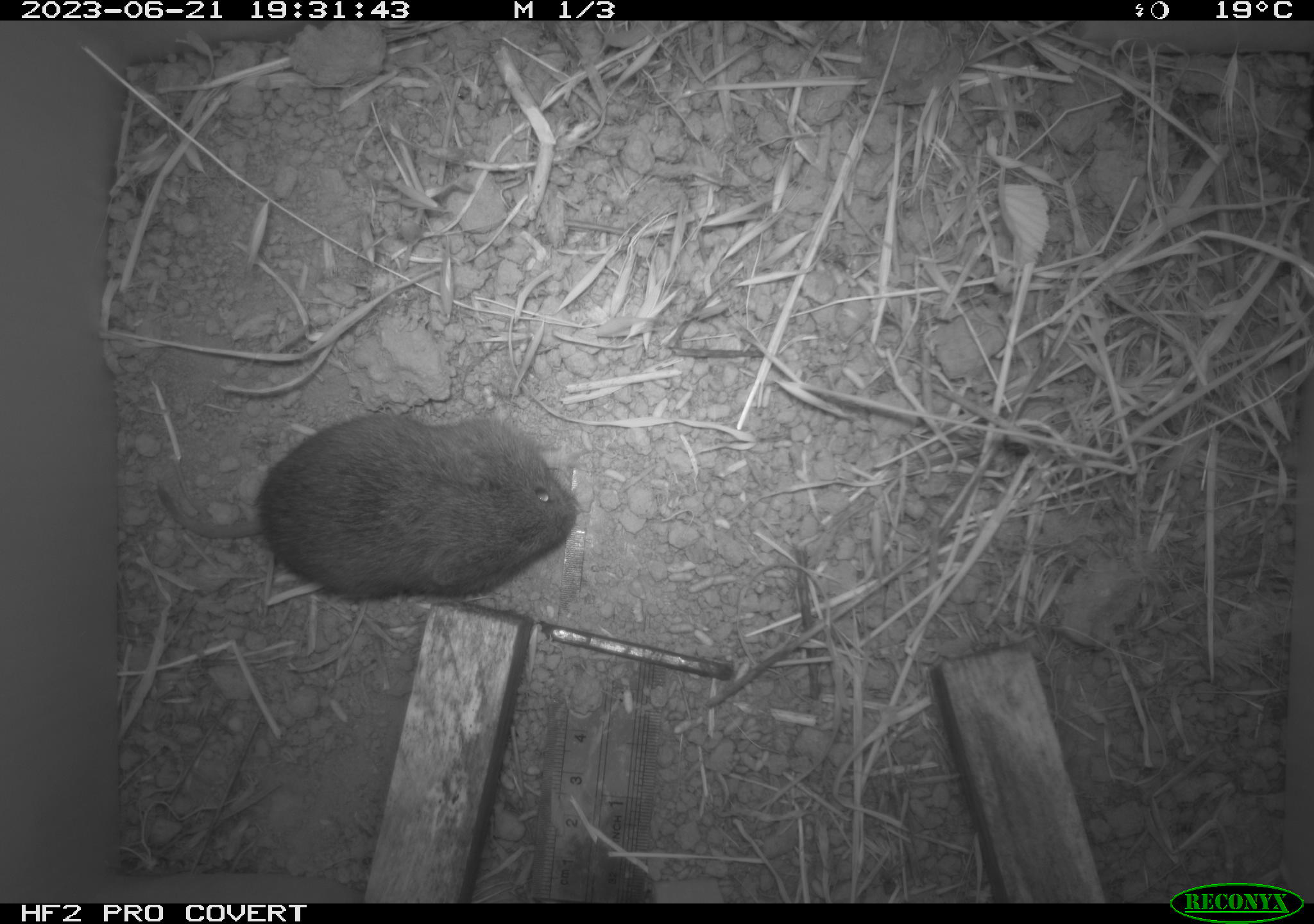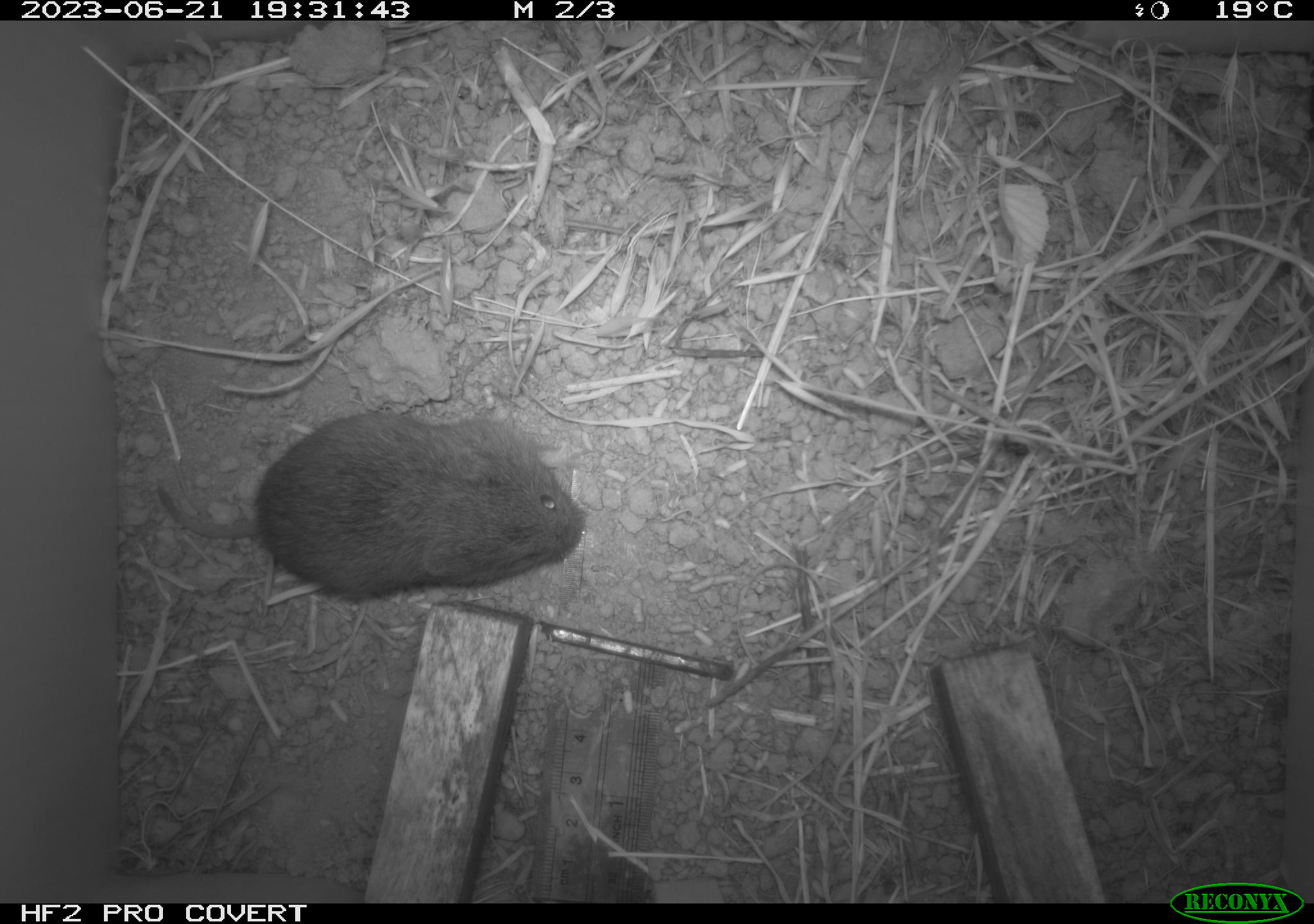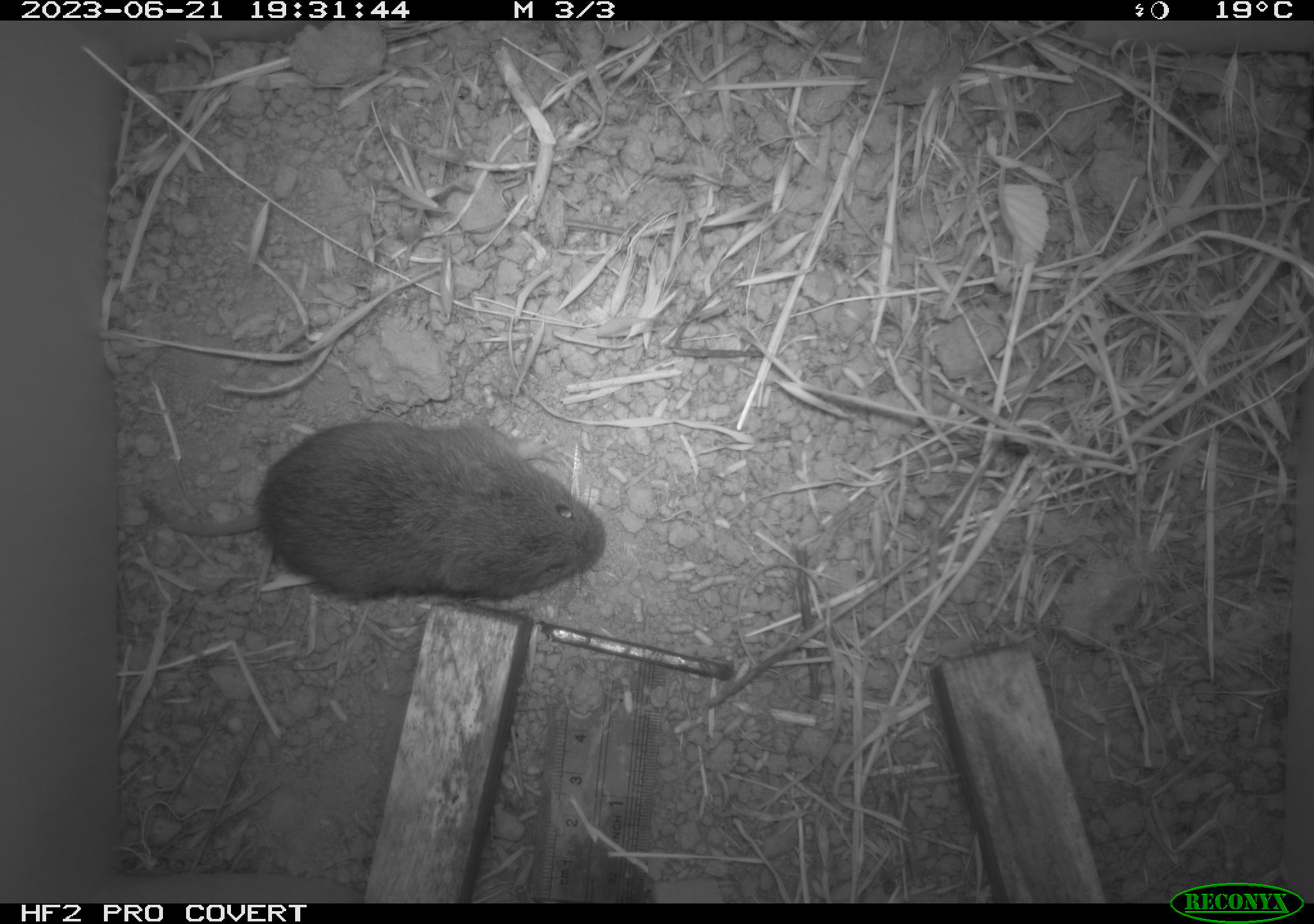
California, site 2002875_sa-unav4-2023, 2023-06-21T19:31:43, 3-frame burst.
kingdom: Animalia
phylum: Chordata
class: Mammalia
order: Rodentia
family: Cricetidae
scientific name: Arvicolinae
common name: voles, lemmings, and muskrats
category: arvicolinae subfamily